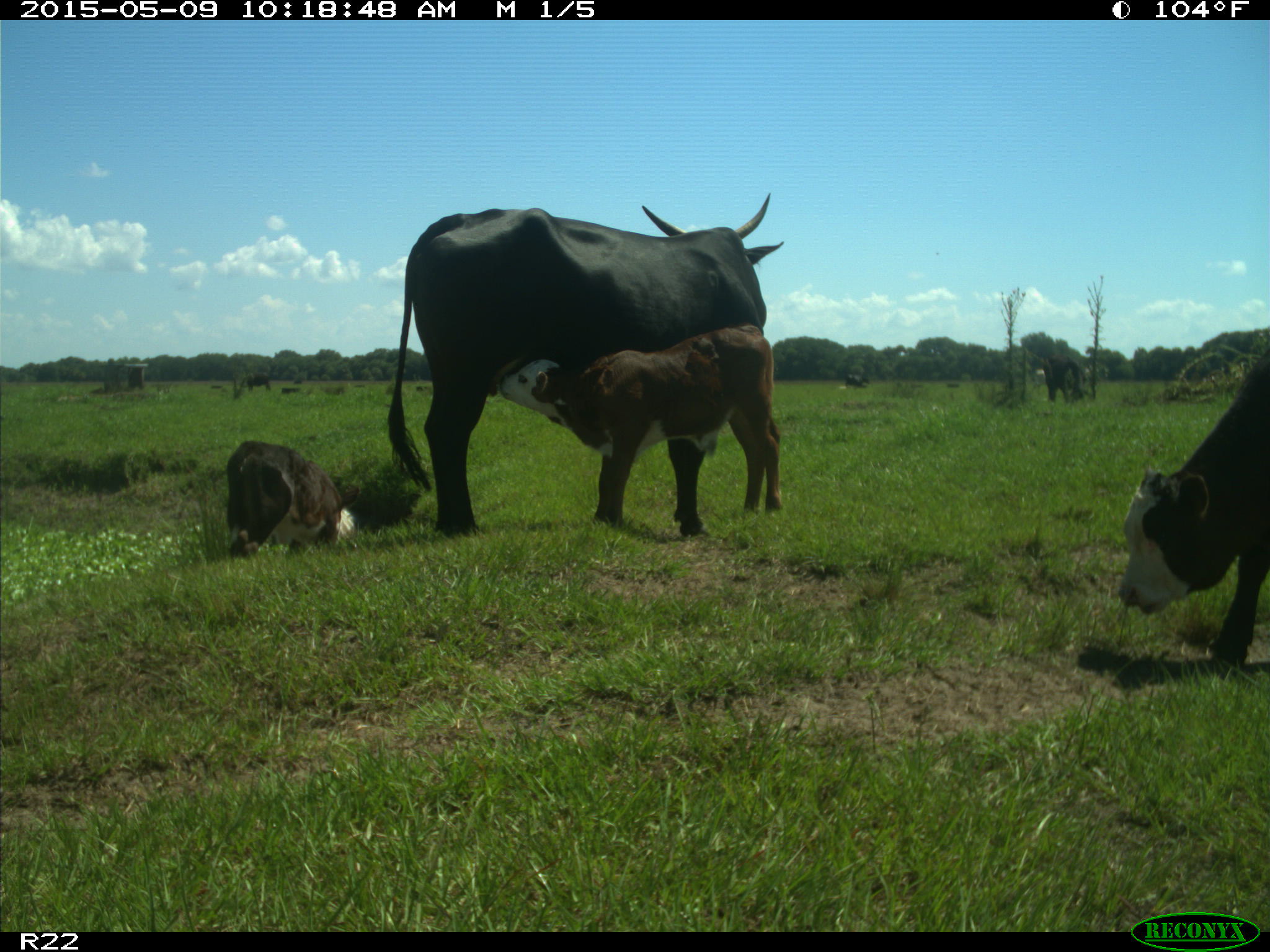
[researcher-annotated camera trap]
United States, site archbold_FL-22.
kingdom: Animalia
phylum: Chordata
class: Mammalia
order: Artiodactyla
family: Bovidae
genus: Bos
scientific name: Bos taurus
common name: domestic cow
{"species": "Bos taurus (domestic cow)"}